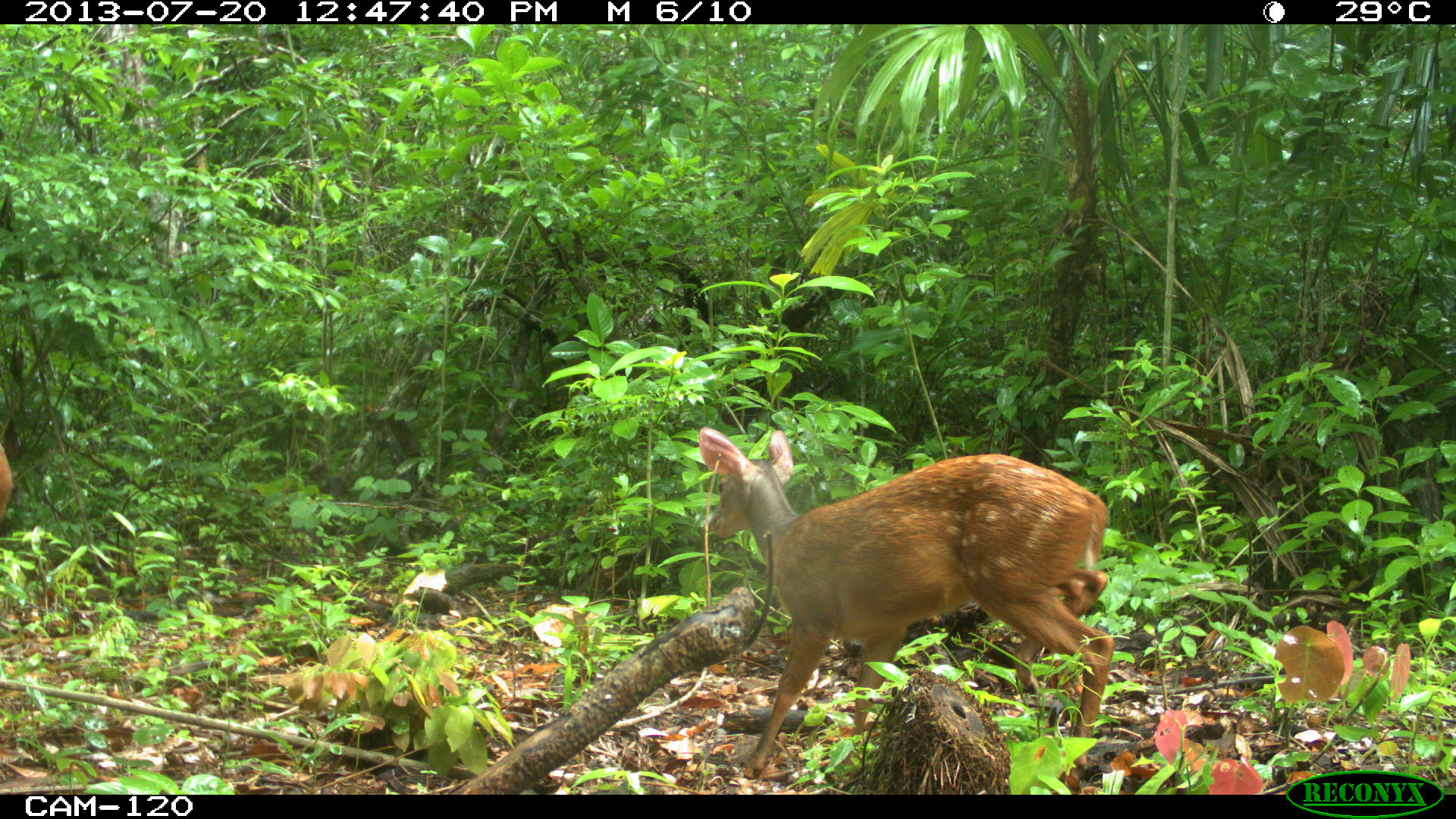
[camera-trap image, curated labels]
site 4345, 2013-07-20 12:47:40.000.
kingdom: Animalia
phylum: Chordata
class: Mammalia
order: Artiodactyla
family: Cervidae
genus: Mazama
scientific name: Mazama temama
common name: central american red brocket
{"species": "Mazama temama (central american red brocket)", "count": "2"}